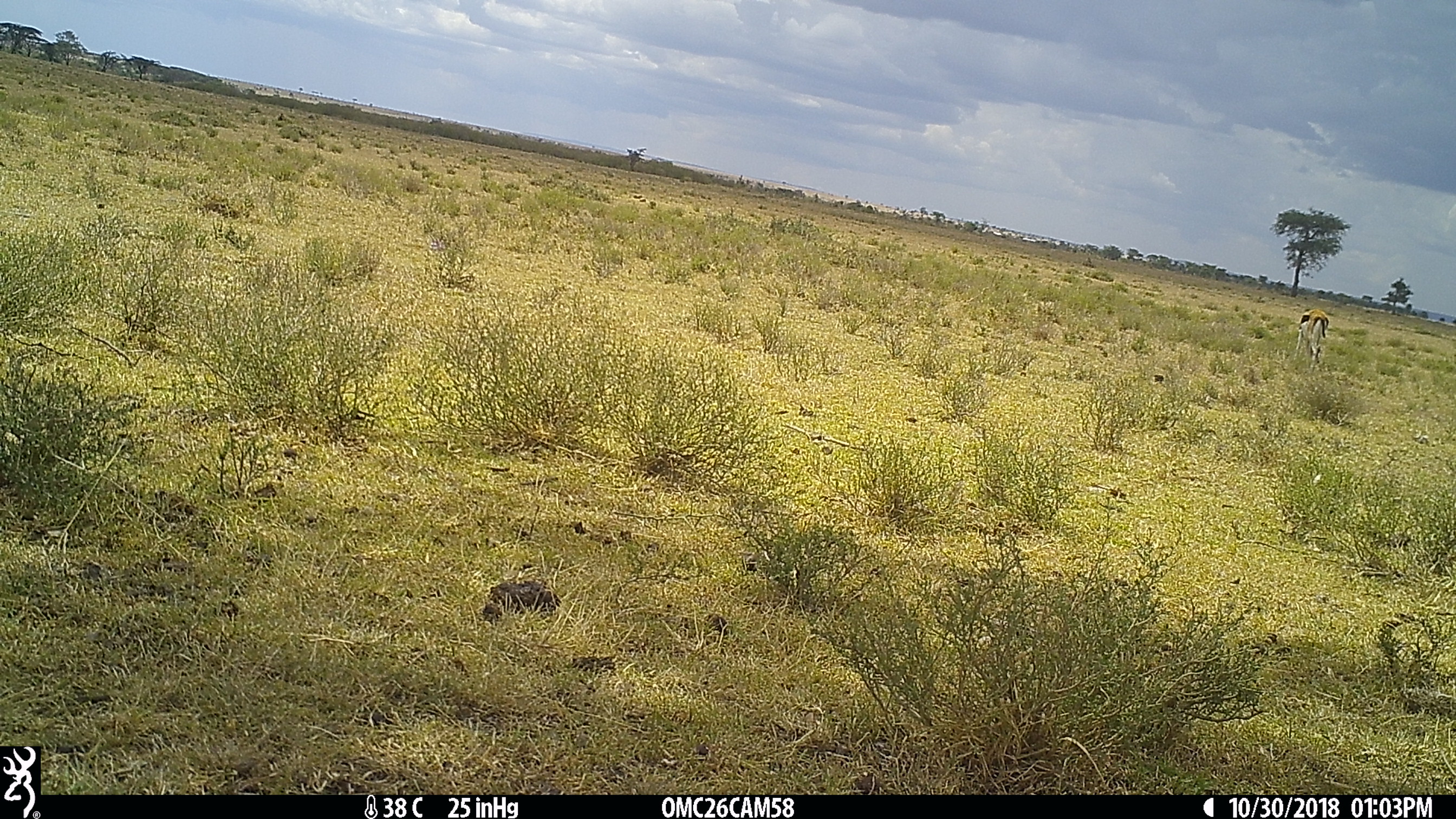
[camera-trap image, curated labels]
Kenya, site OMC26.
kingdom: Animalia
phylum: Chordata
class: Mammalia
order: Artiodactyla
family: Bovidae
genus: Eudorcas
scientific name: Eudorcas thomsonii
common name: thomon's gazelle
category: gazelle thomsons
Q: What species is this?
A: Gazelle thomsons (thomon's gazelle) (Eudorcas thomsonii).